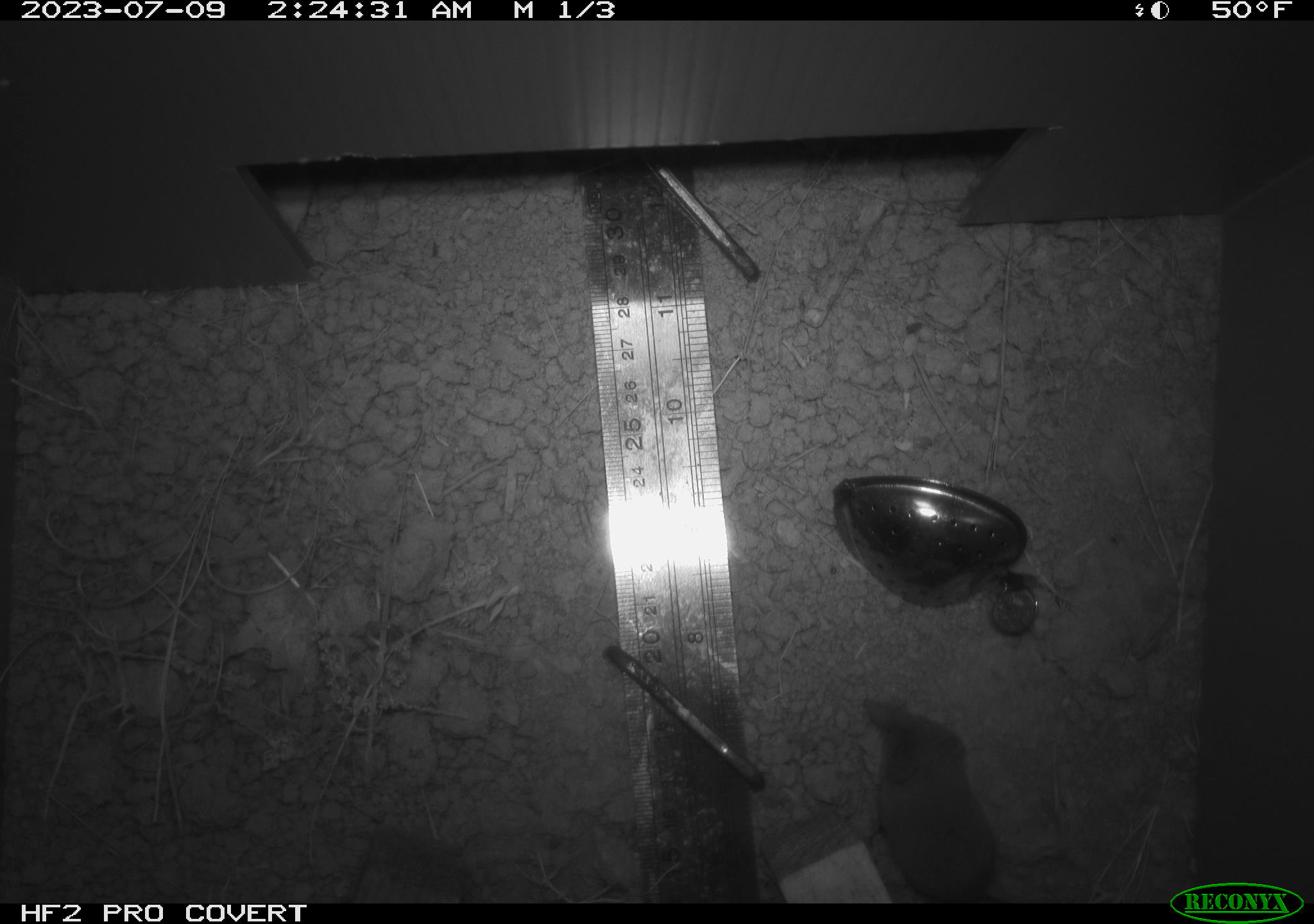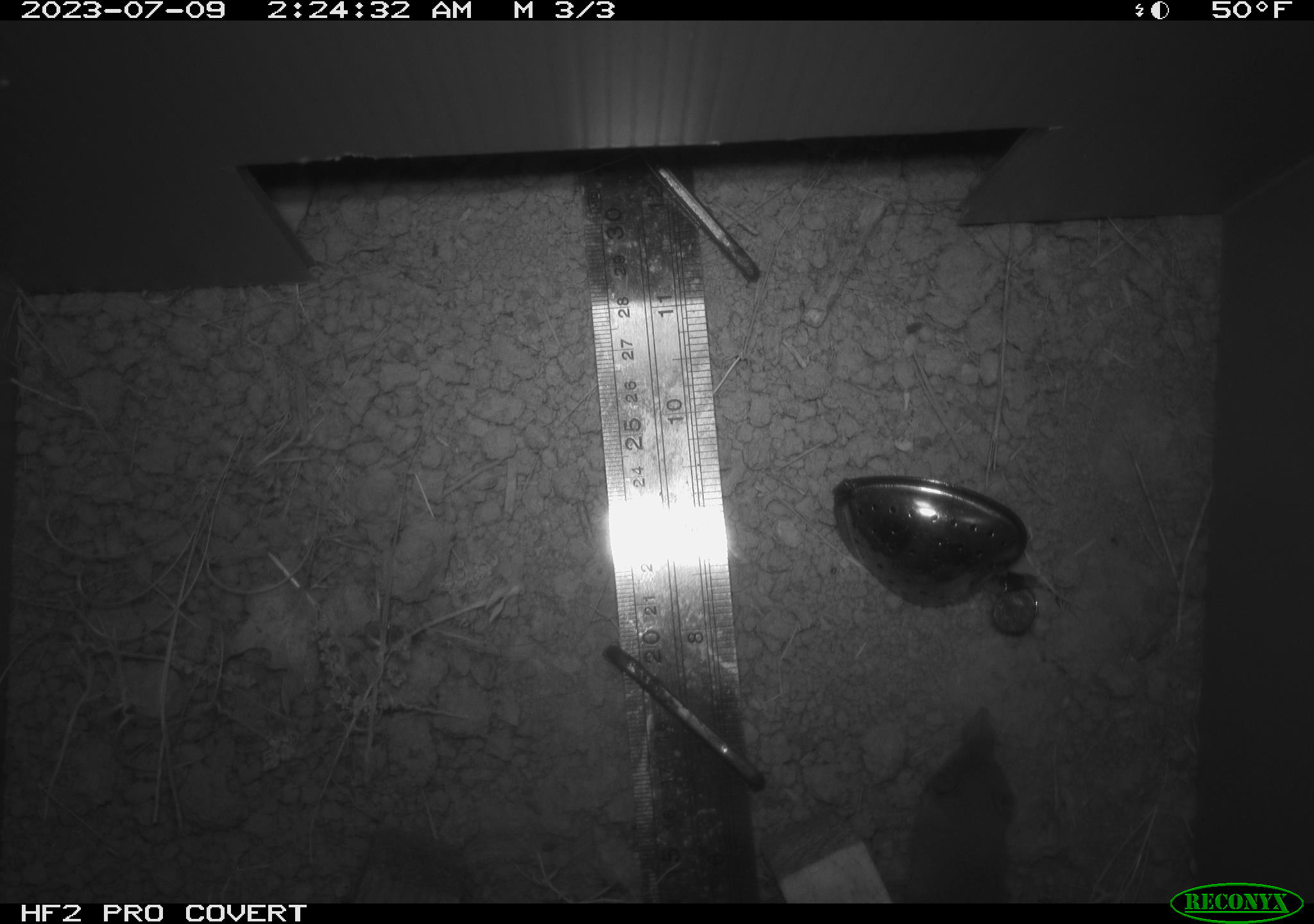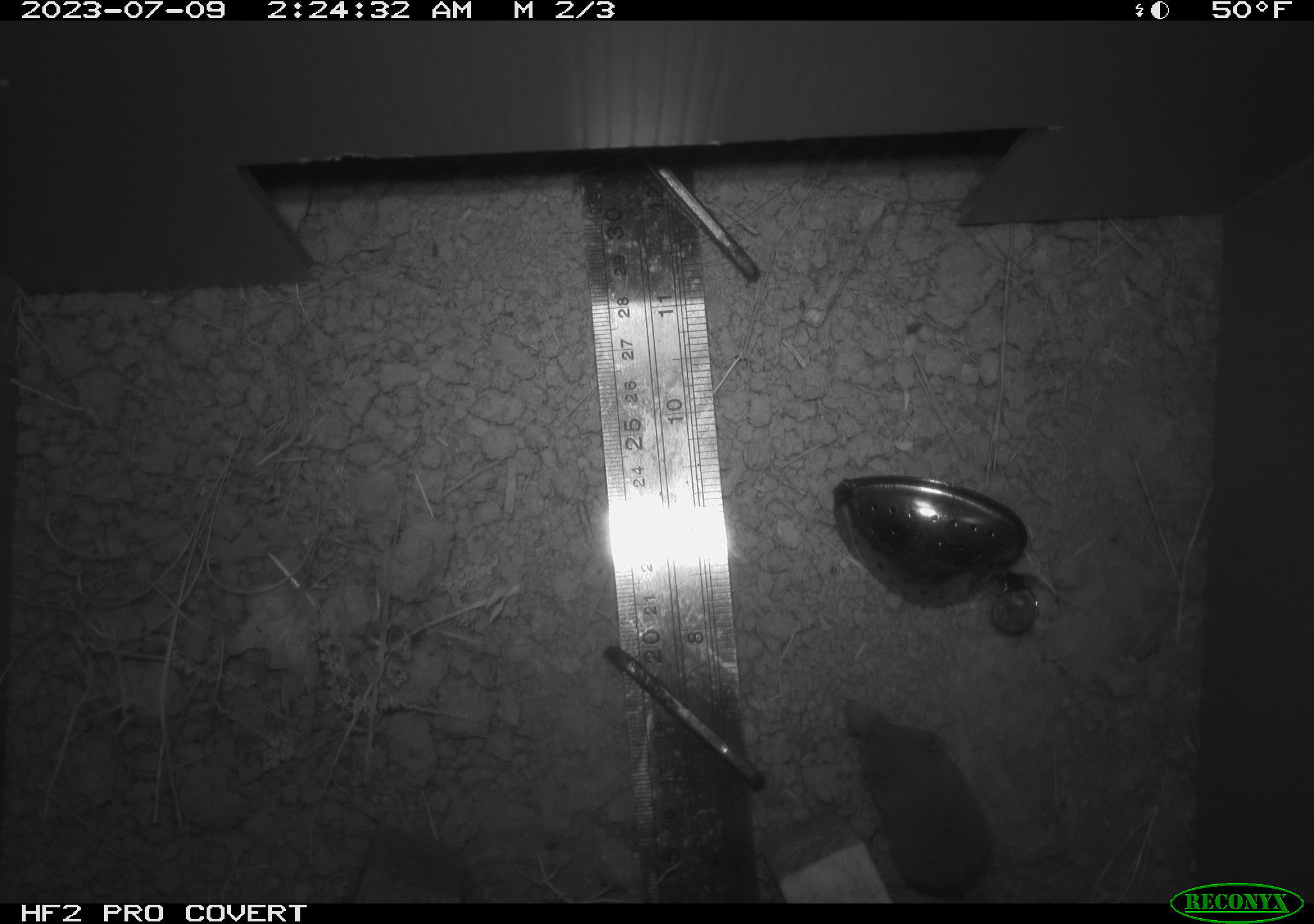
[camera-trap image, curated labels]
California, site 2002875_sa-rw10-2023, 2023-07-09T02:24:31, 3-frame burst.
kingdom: Animalia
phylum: Chordata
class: Mammalia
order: Eulipotyphla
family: Soricidae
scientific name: Soricidae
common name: shrews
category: soricidae family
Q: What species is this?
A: Soricidae family (shrews) (Soricidae).